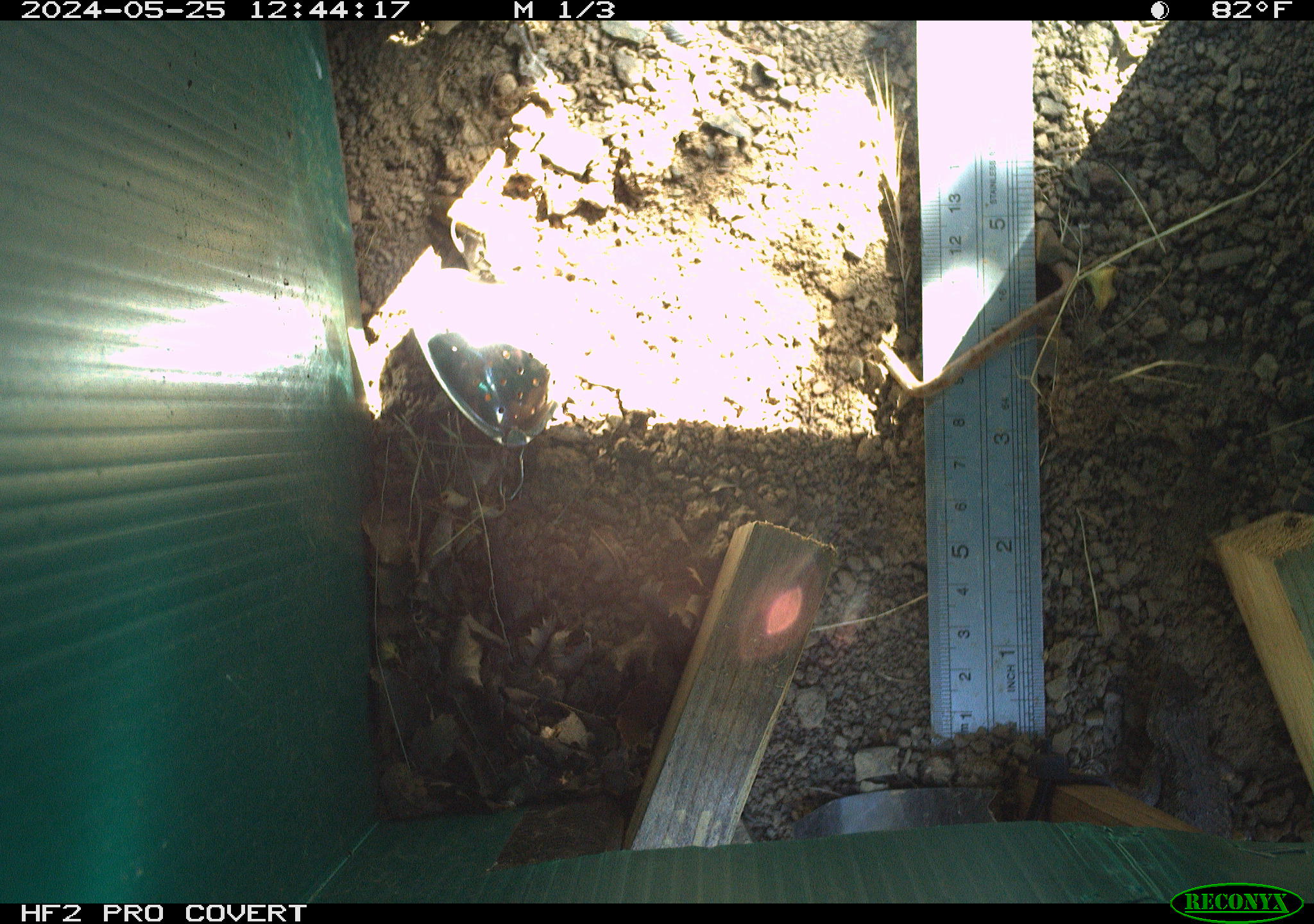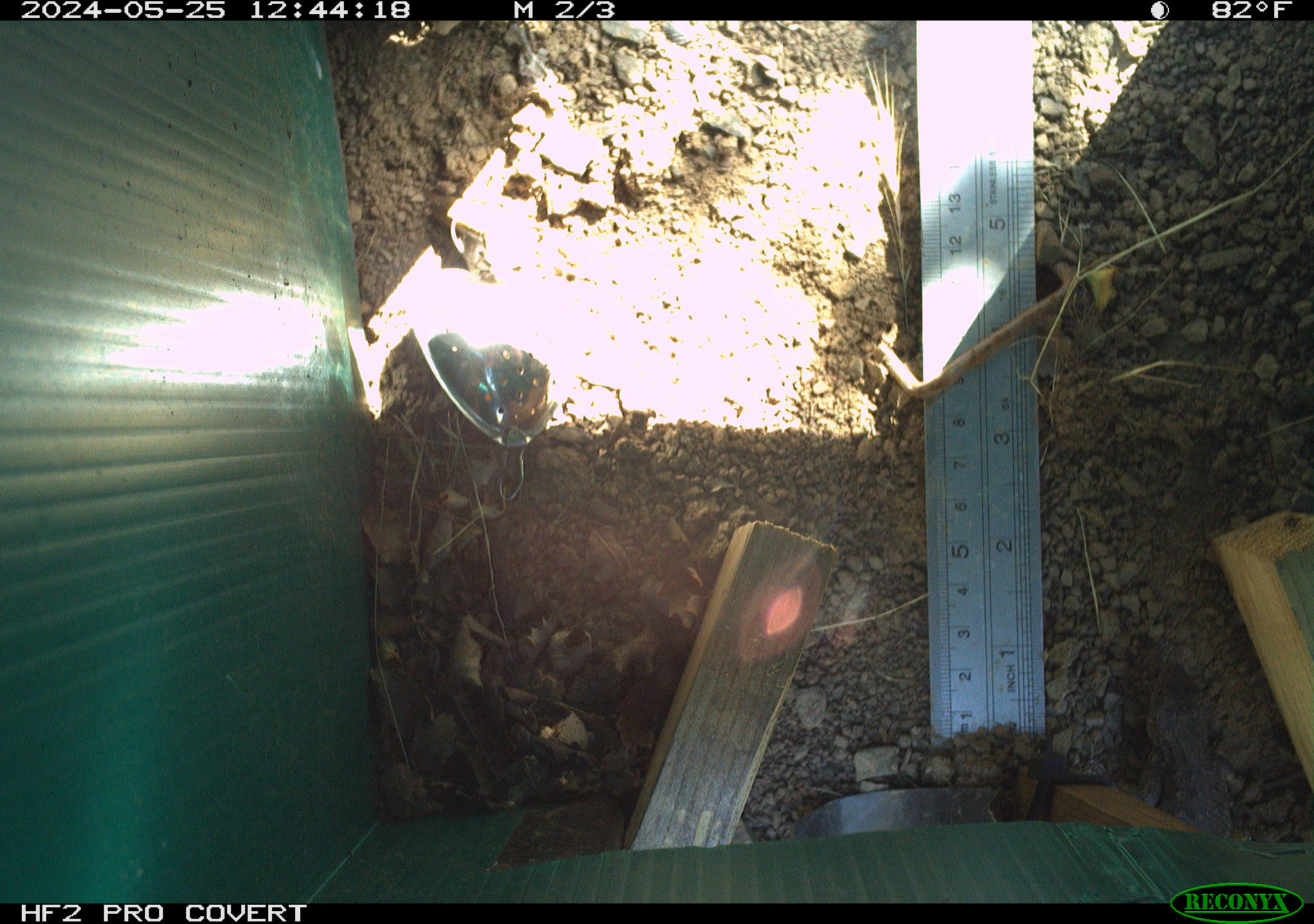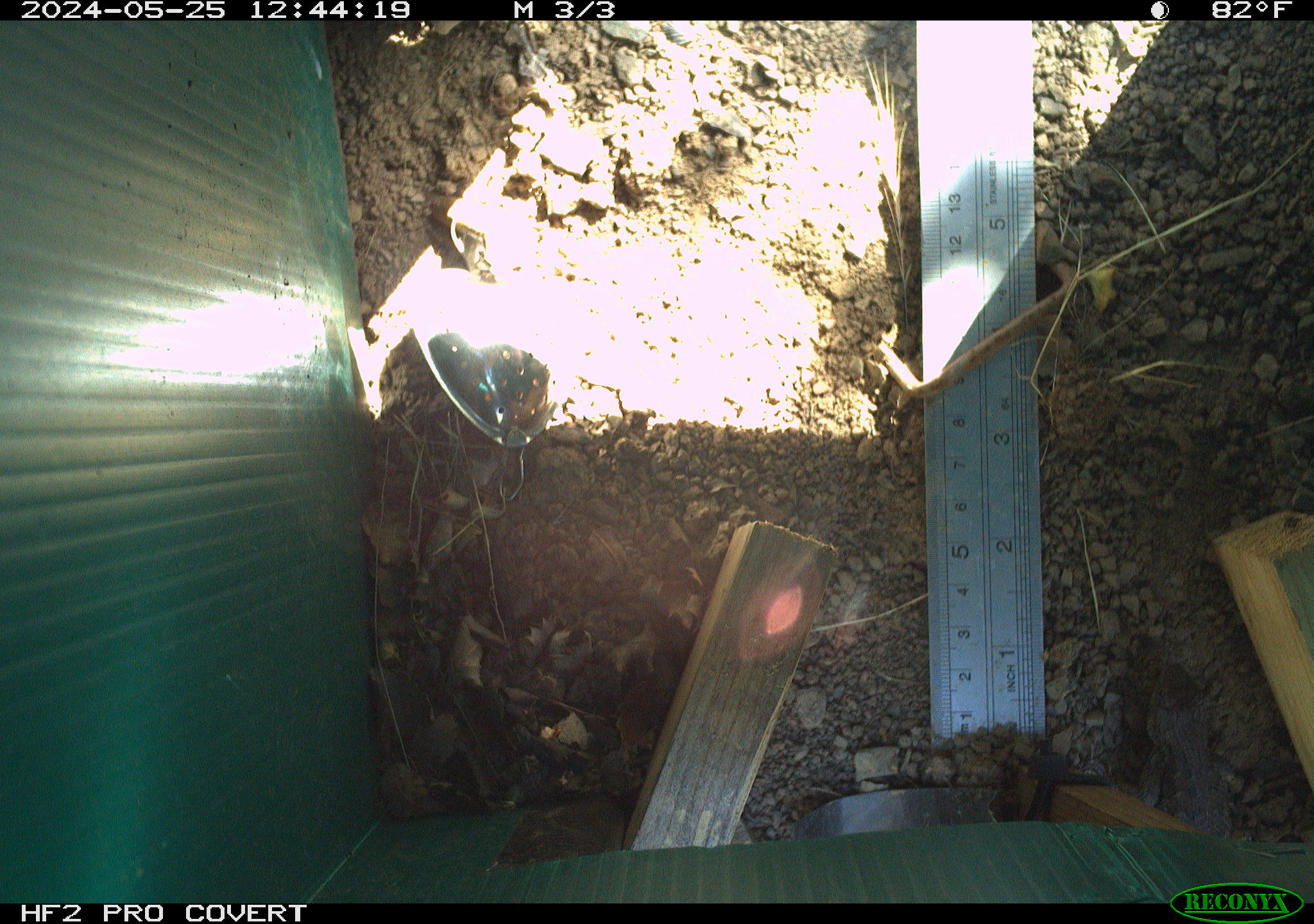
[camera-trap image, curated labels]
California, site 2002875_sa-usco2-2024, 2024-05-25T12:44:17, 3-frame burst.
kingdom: Animalia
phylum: Chordata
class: Reptilia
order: Squamata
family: Phrynosomatidae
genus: Sceloporus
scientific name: Sceloporus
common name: spiny lizards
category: sceloporus species